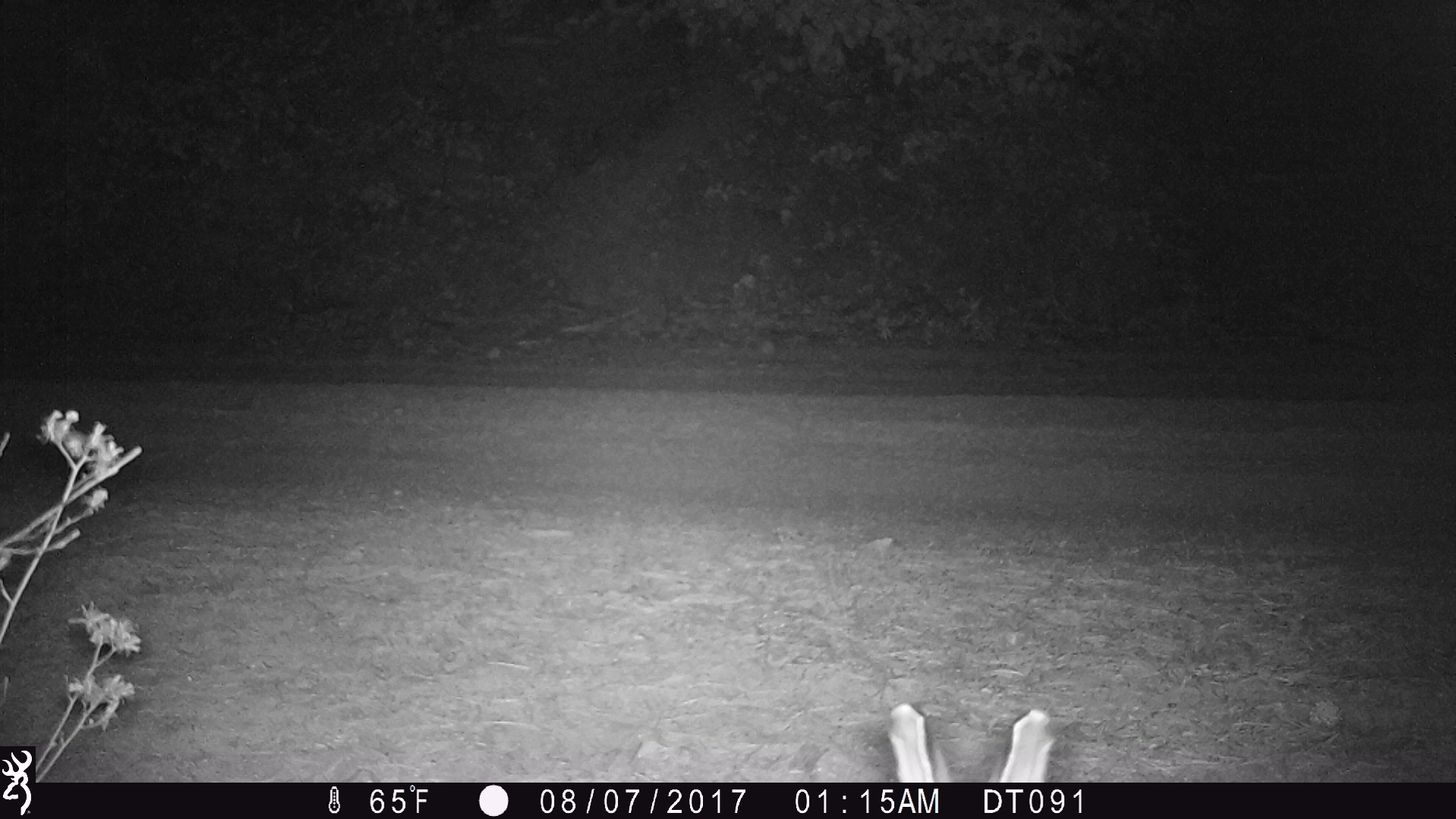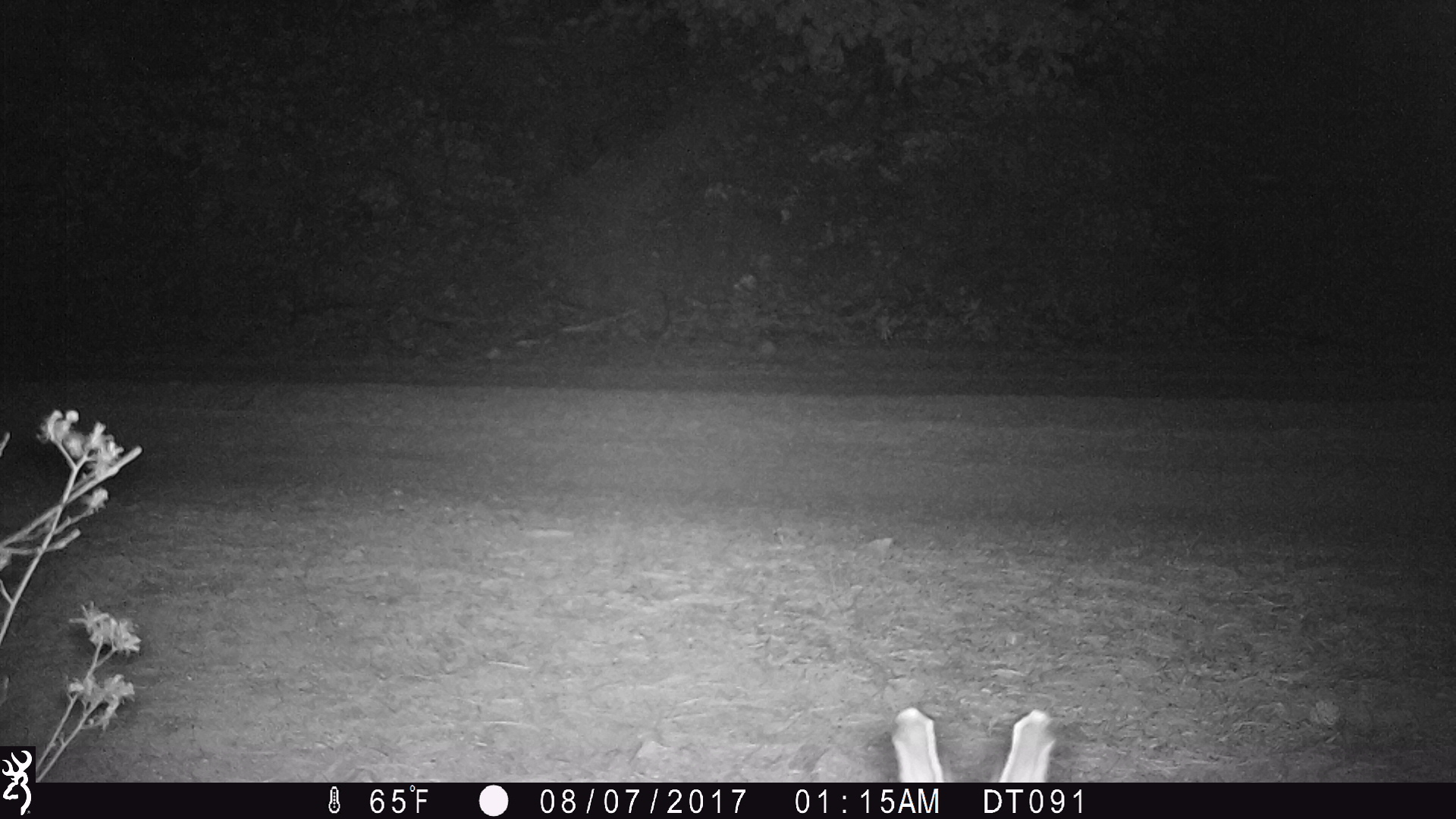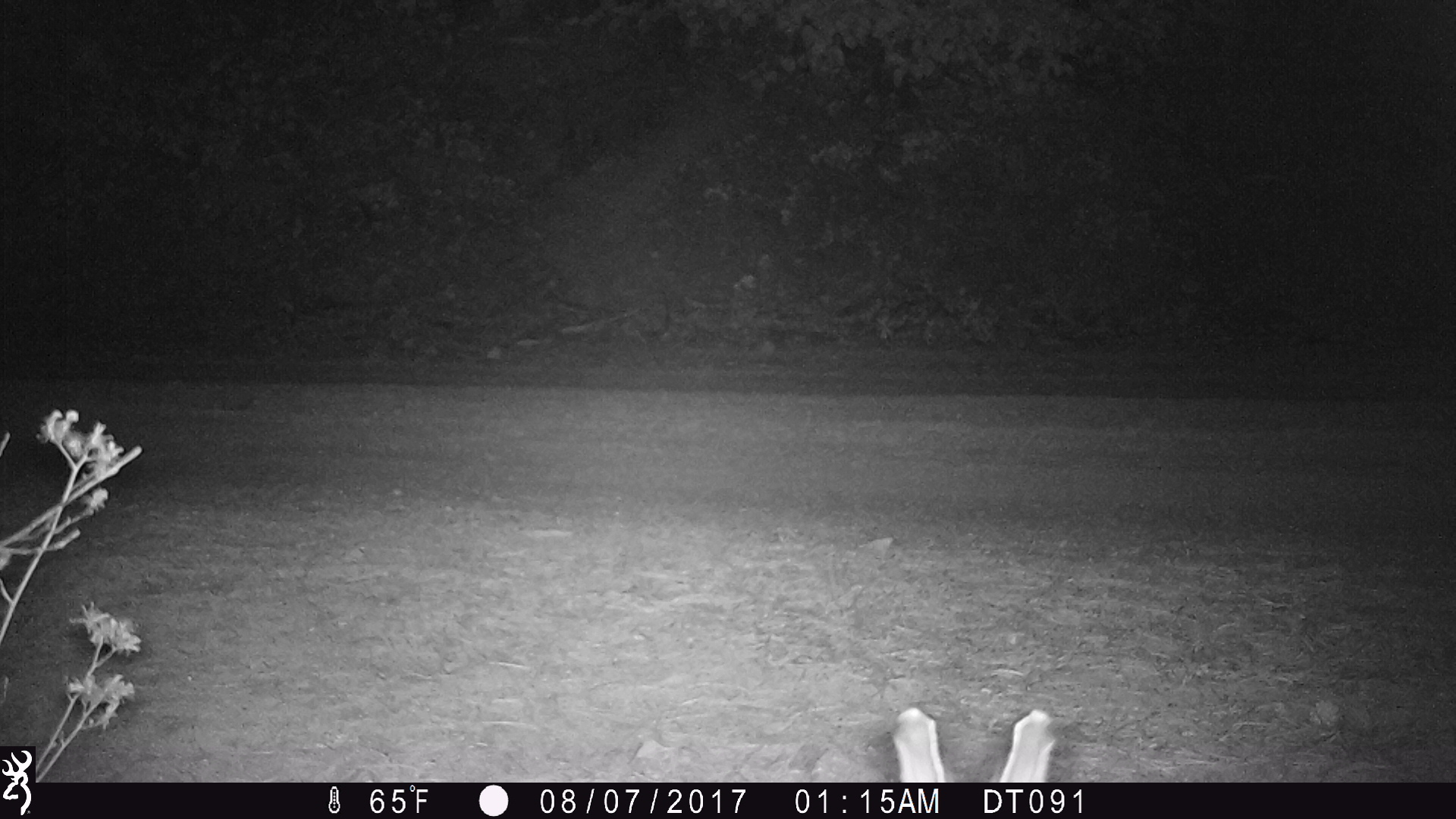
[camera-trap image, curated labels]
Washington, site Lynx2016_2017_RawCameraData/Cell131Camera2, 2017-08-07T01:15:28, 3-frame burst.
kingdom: Animalia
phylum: Chordata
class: Mammalia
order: Lagomorpha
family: Leporidae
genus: Lepus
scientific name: Lepus americanus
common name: snowshoe hare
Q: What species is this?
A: Lepus americanus (snowshoe hare).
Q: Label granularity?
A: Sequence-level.